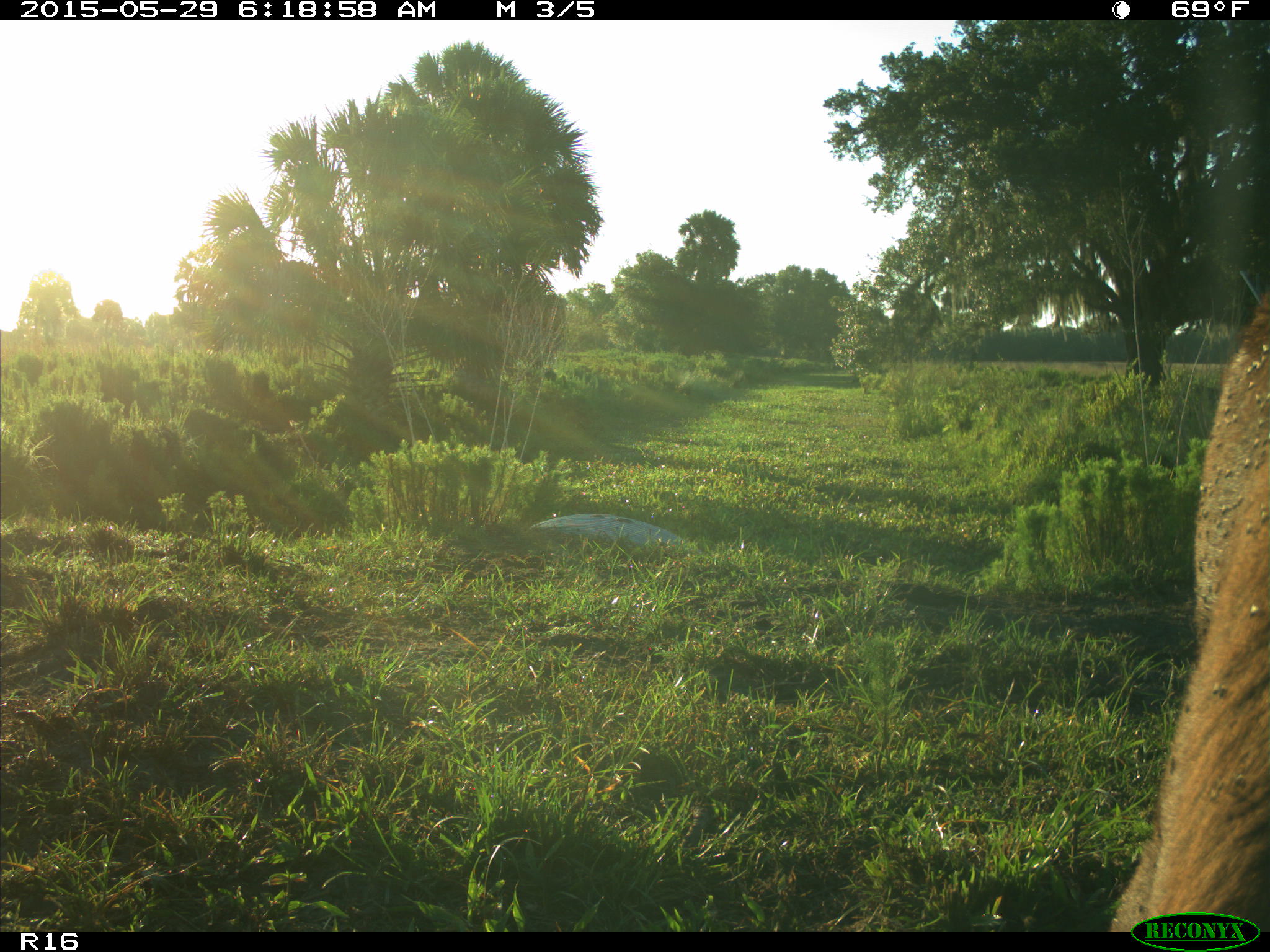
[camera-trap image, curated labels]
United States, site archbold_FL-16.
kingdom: Animalia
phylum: Chordata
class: Mammalia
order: Artiodactyla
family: Bovidae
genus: Bos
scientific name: Bos taurus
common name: domestic cow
Bos taurus (domestic cow).